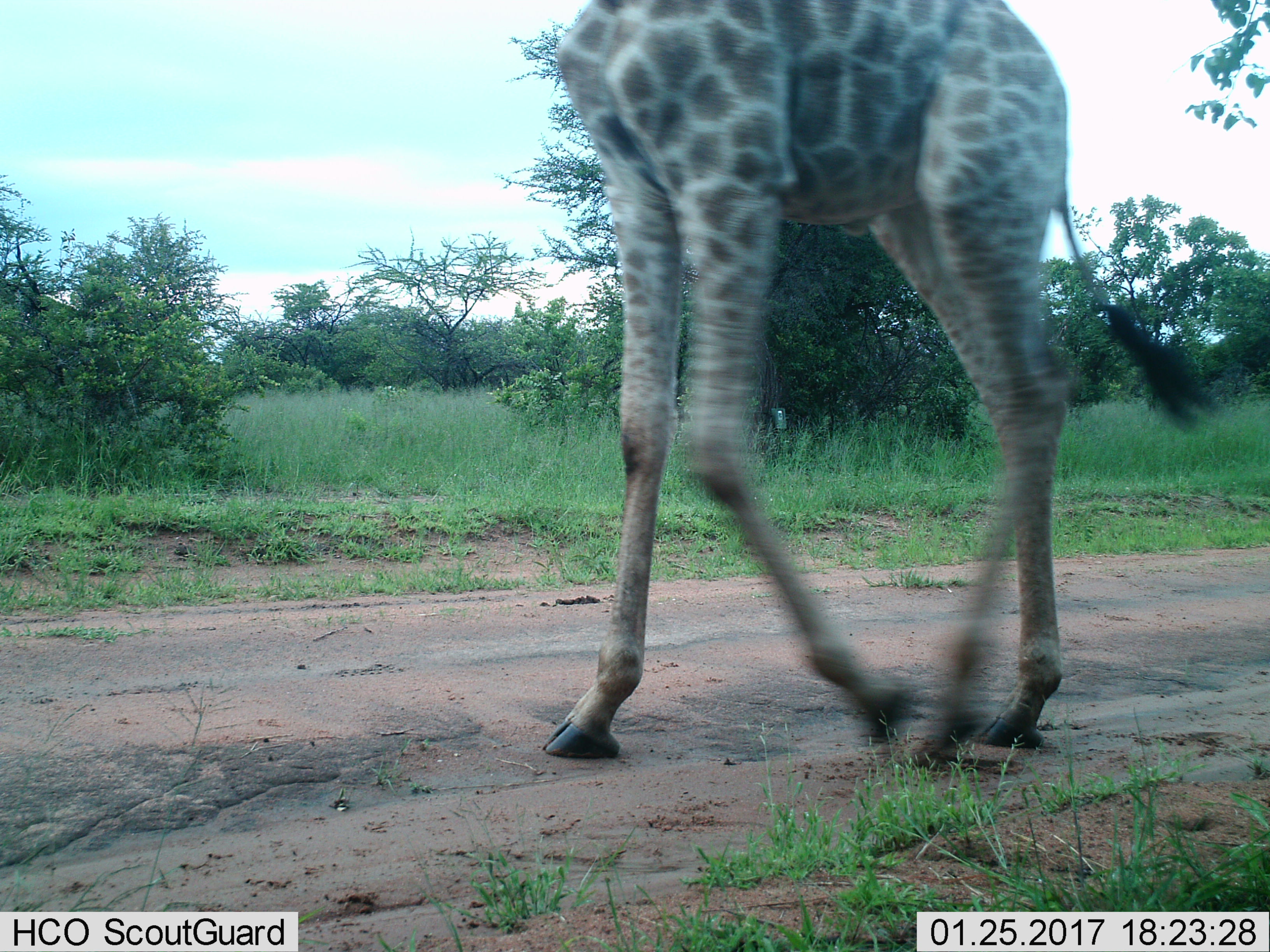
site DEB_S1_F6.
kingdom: Animalia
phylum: Chordata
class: Mammalia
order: Artiodactyla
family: Giraffidae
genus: Giraffa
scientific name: Giraffa camelopardalis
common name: giraffe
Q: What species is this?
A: Giraffe (Giraffa camelopardalis).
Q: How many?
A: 1.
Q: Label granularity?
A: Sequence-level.